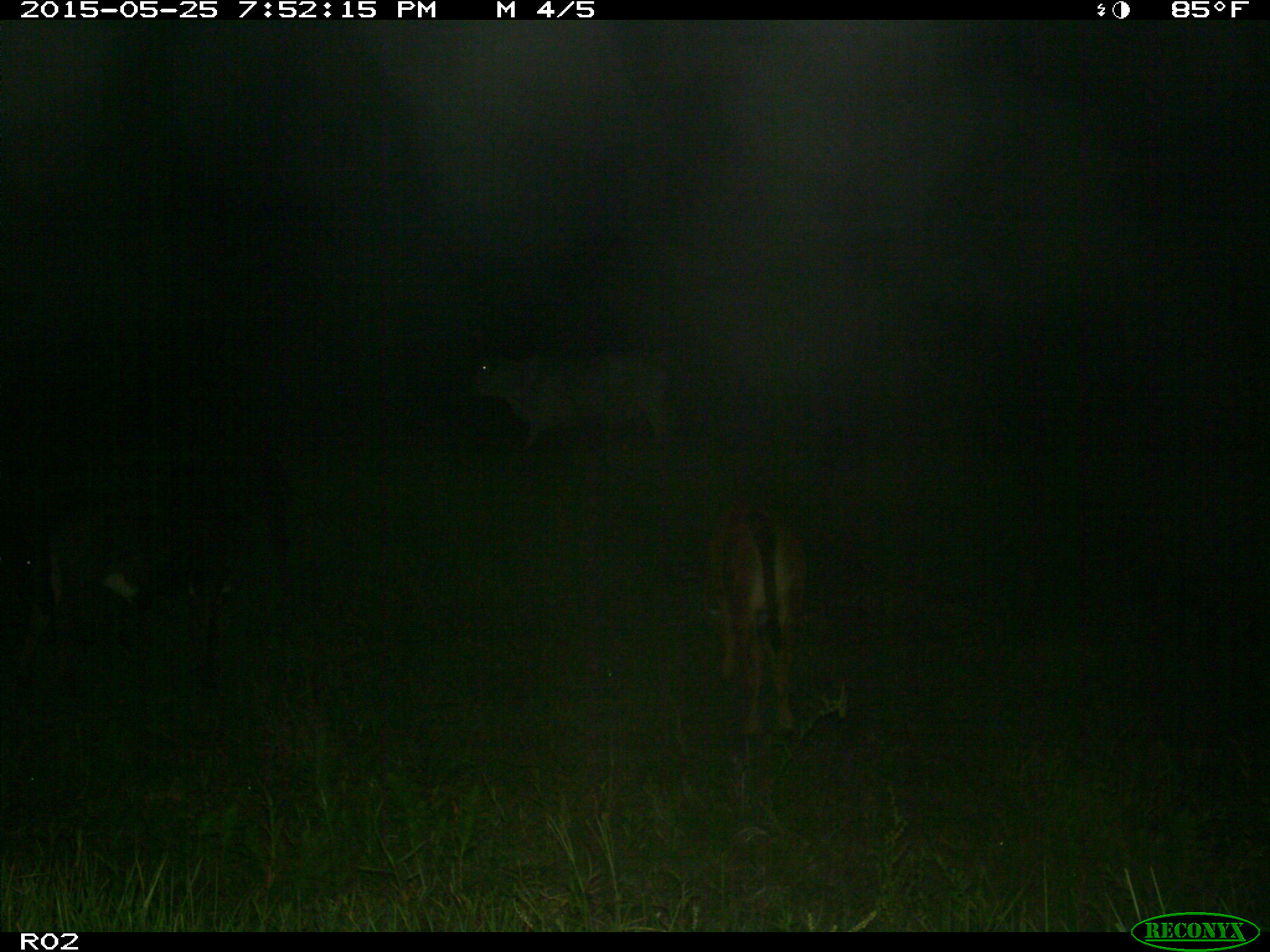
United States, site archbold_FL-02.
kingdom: Animalia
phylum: Chordata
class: Mammalia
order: Artiodactyla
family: Bovidae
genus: Bos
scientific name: Bos taurus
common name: domestic cow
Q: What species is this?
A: Bos taurus (domestic cow).